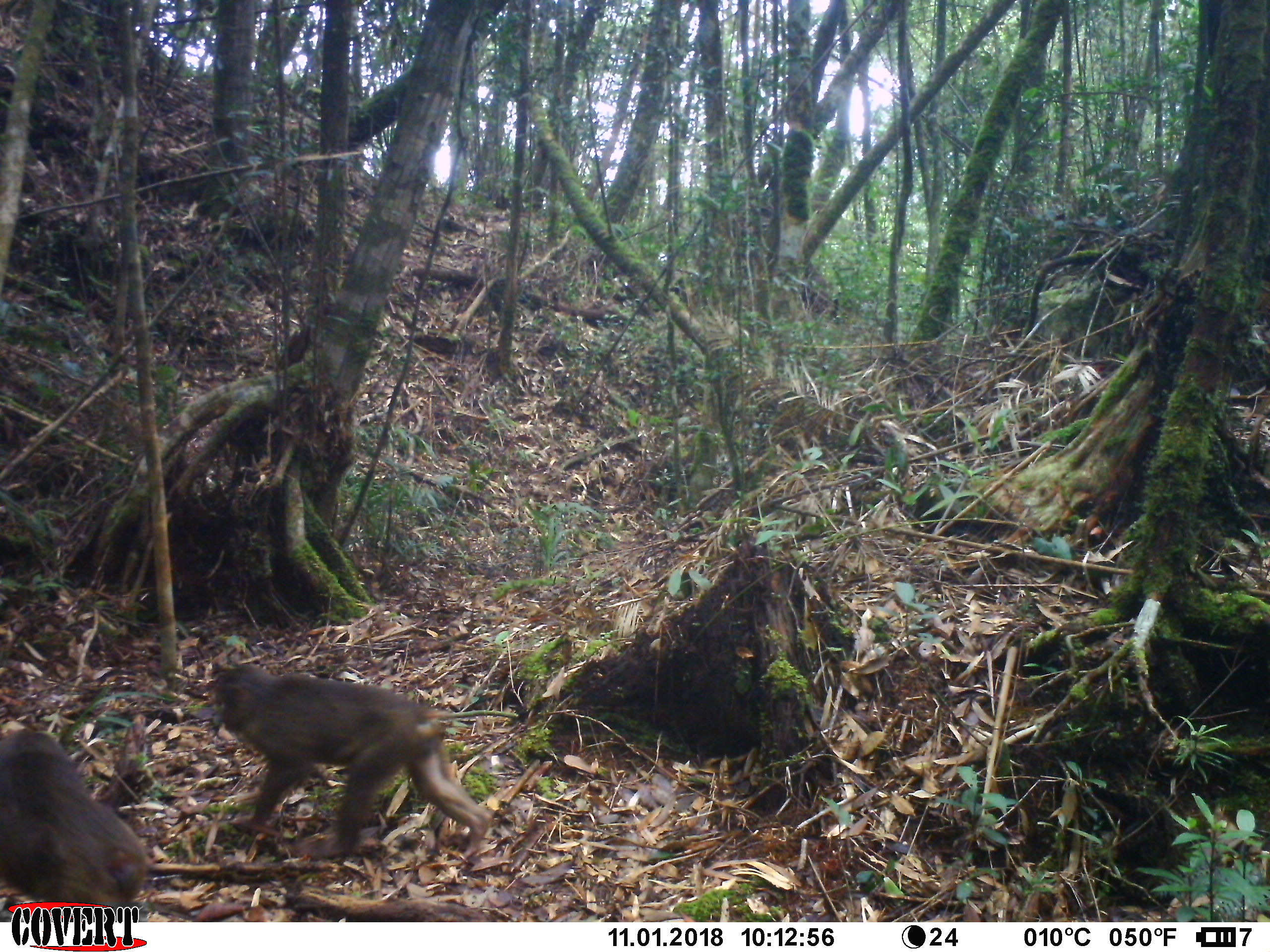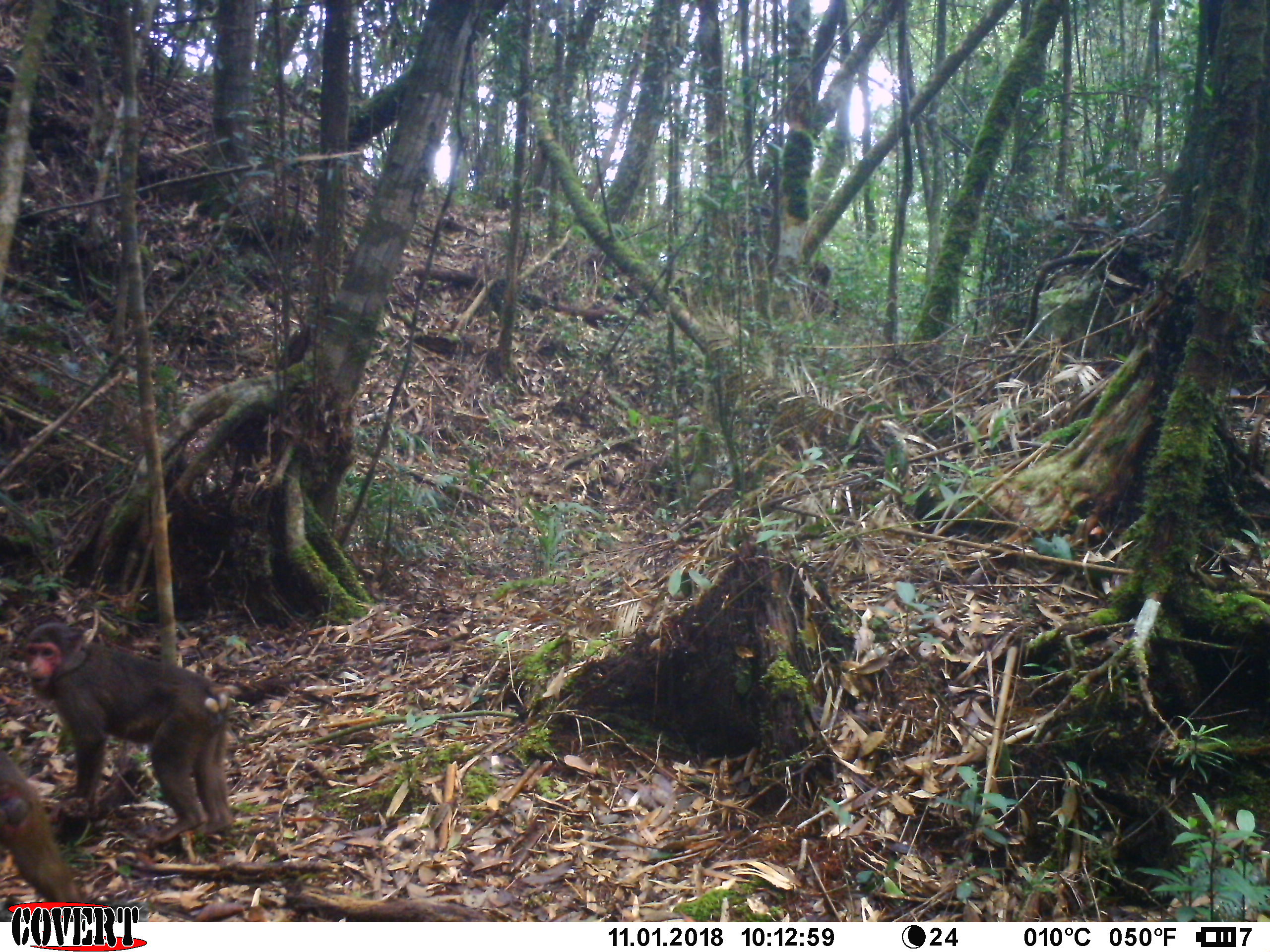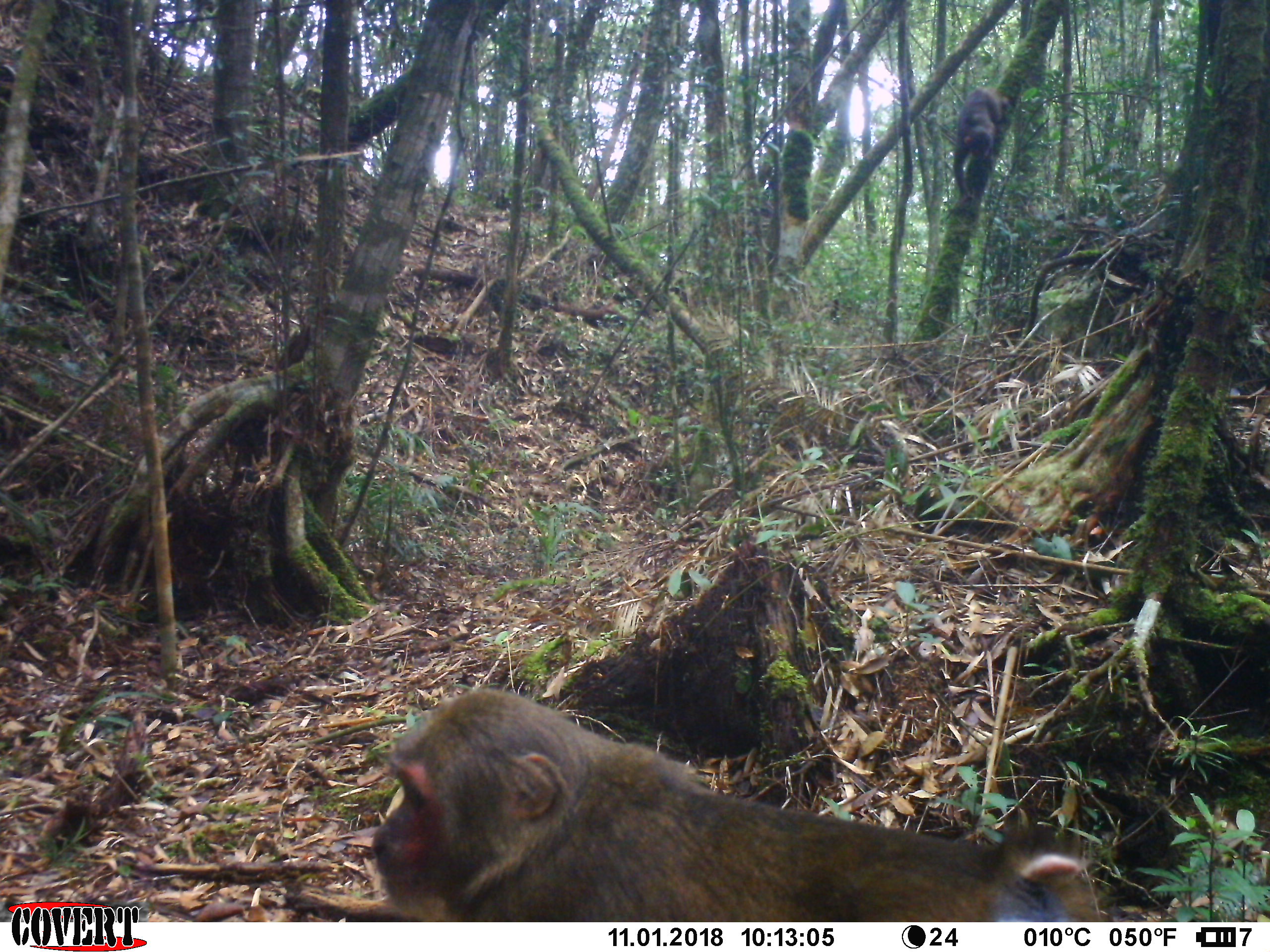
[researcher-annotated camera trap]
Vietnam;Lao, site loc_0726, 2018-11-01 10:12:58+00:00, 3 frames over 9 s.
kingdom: Animalia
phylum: Chordata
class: Mammalia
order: Primates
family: Cercopithecidae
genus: Macaca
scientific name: Macaca arctoides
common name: stump-tailed macaque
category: stump tailed macaque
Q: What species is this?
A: Stump tailed macaque (stump-tailed macaque) (Macaca arctoides).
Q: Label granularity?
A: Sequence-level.